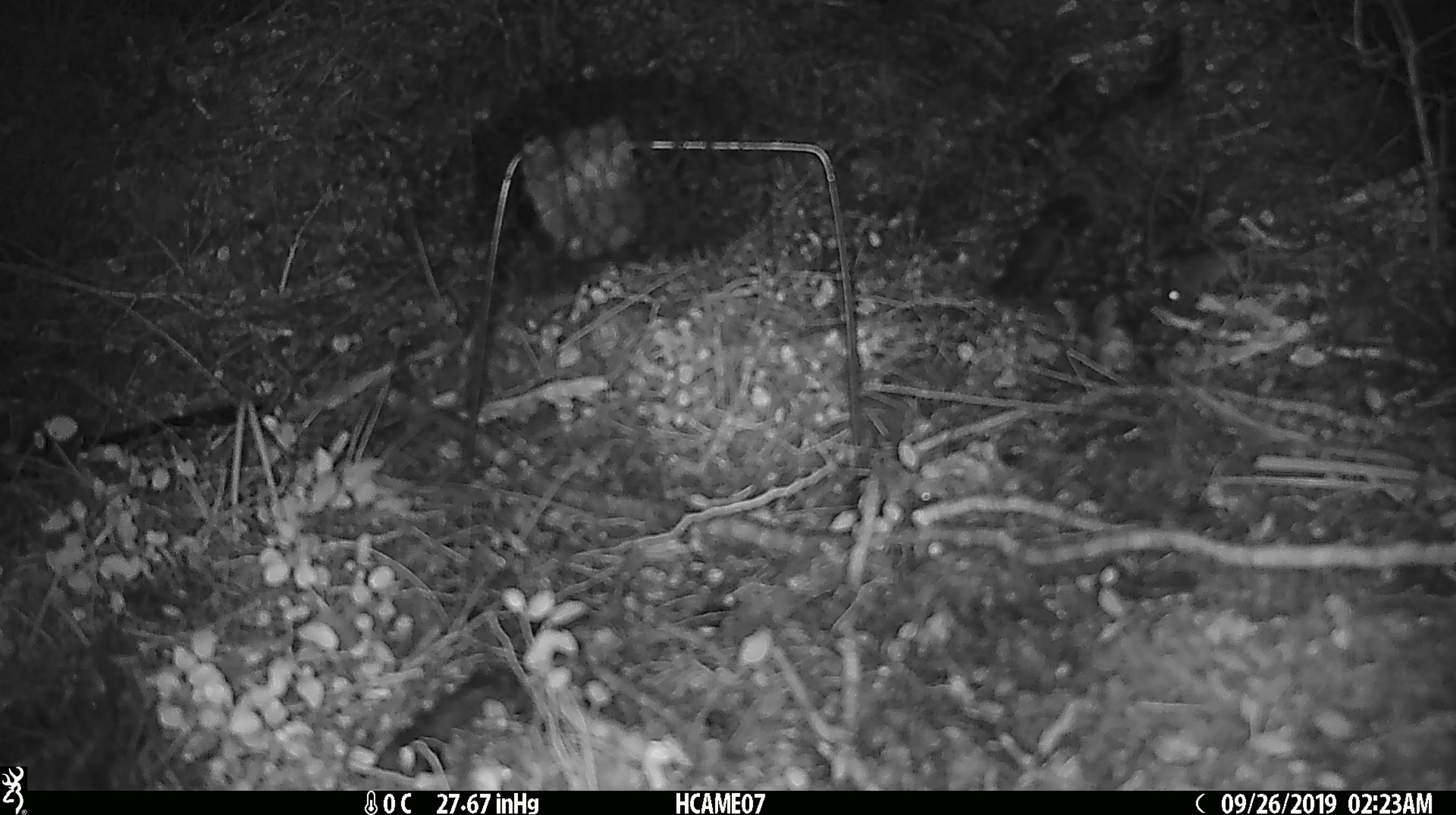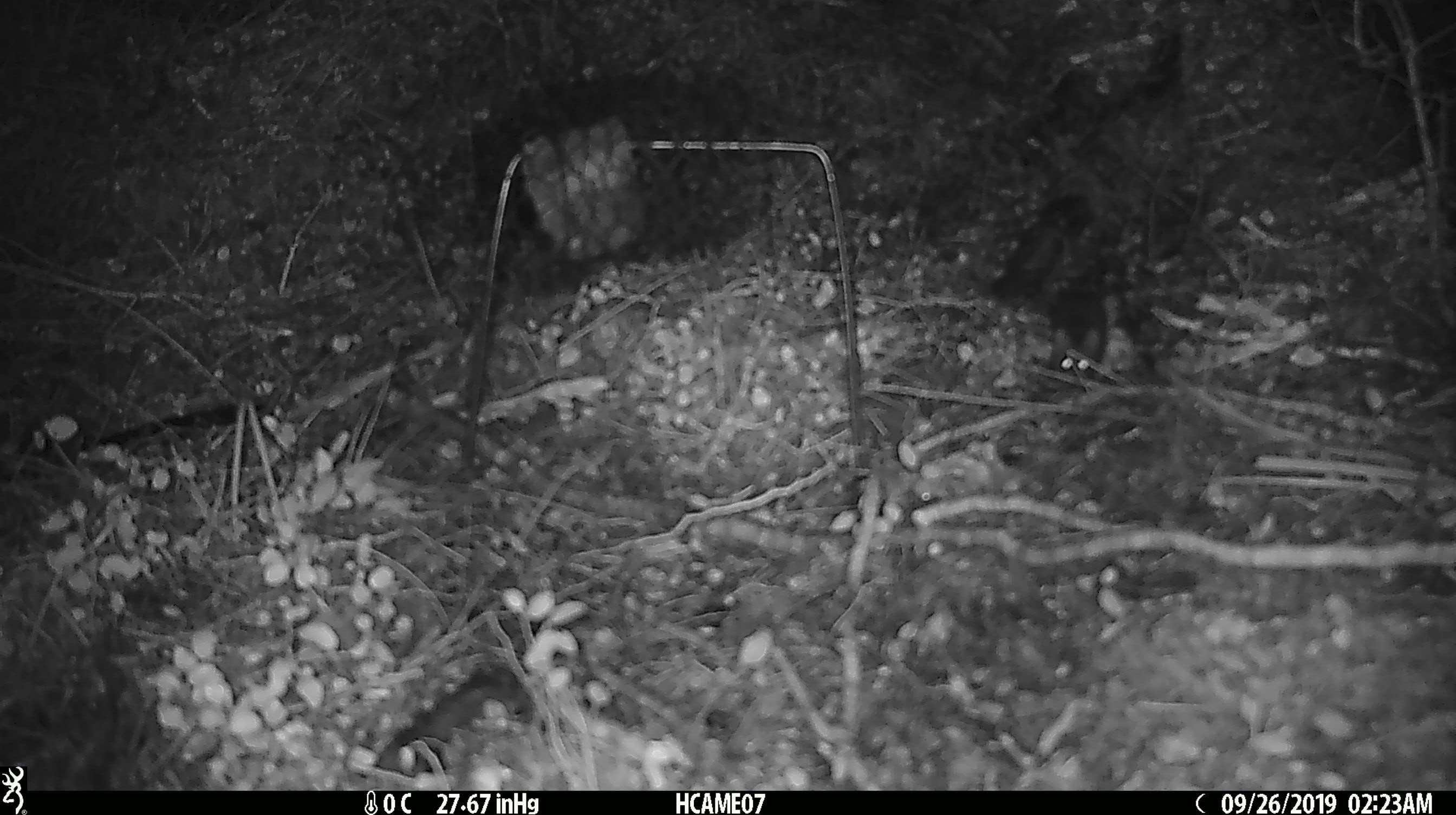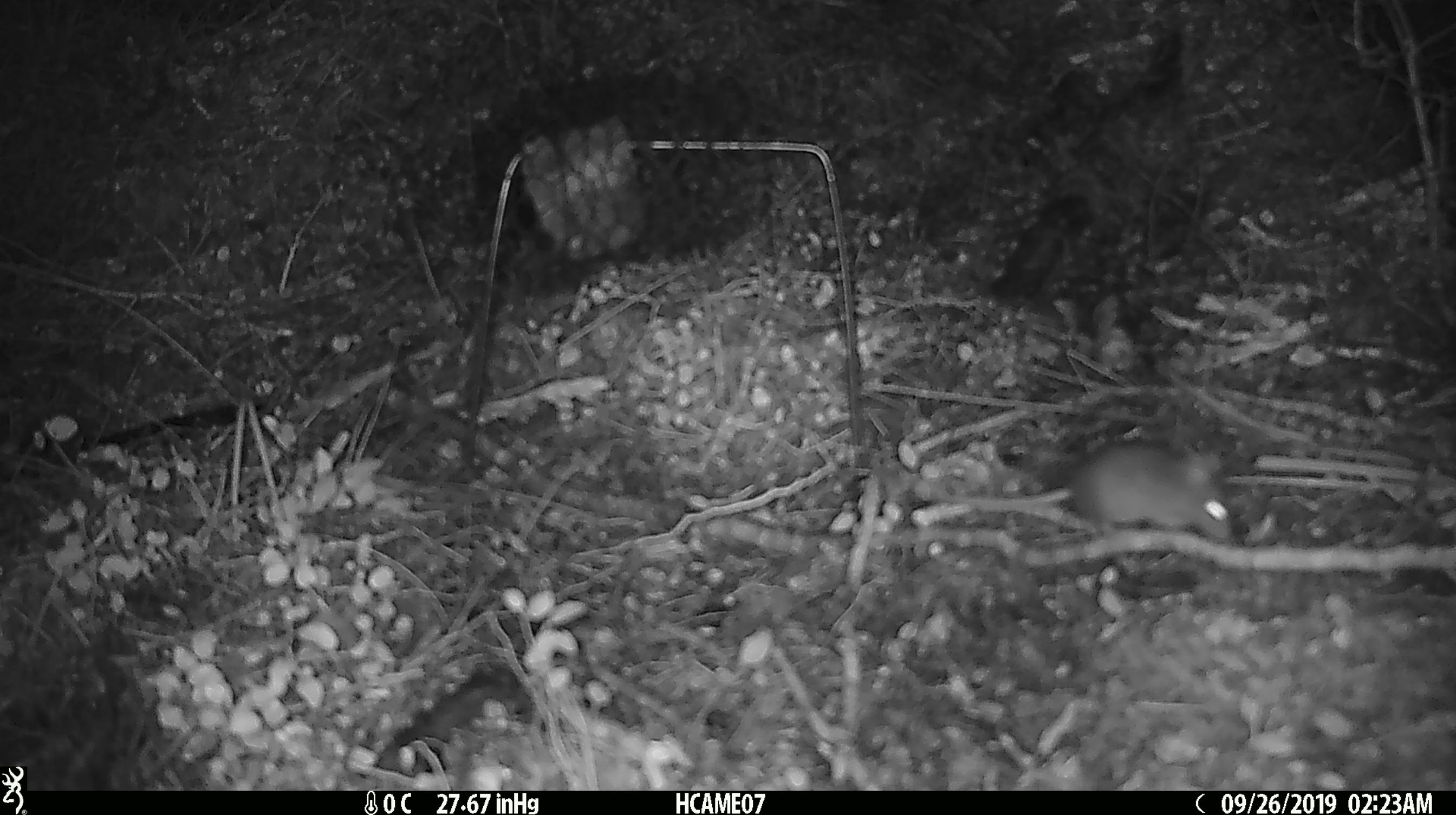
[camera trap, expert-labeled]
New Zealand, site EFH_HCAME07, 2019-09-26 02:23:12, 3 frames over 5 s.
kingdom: Animalia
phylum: Chordata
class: Mammalia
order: Rodentia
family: Muridae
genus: Mus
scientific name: Mus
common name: mouse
Mouse (Mus).